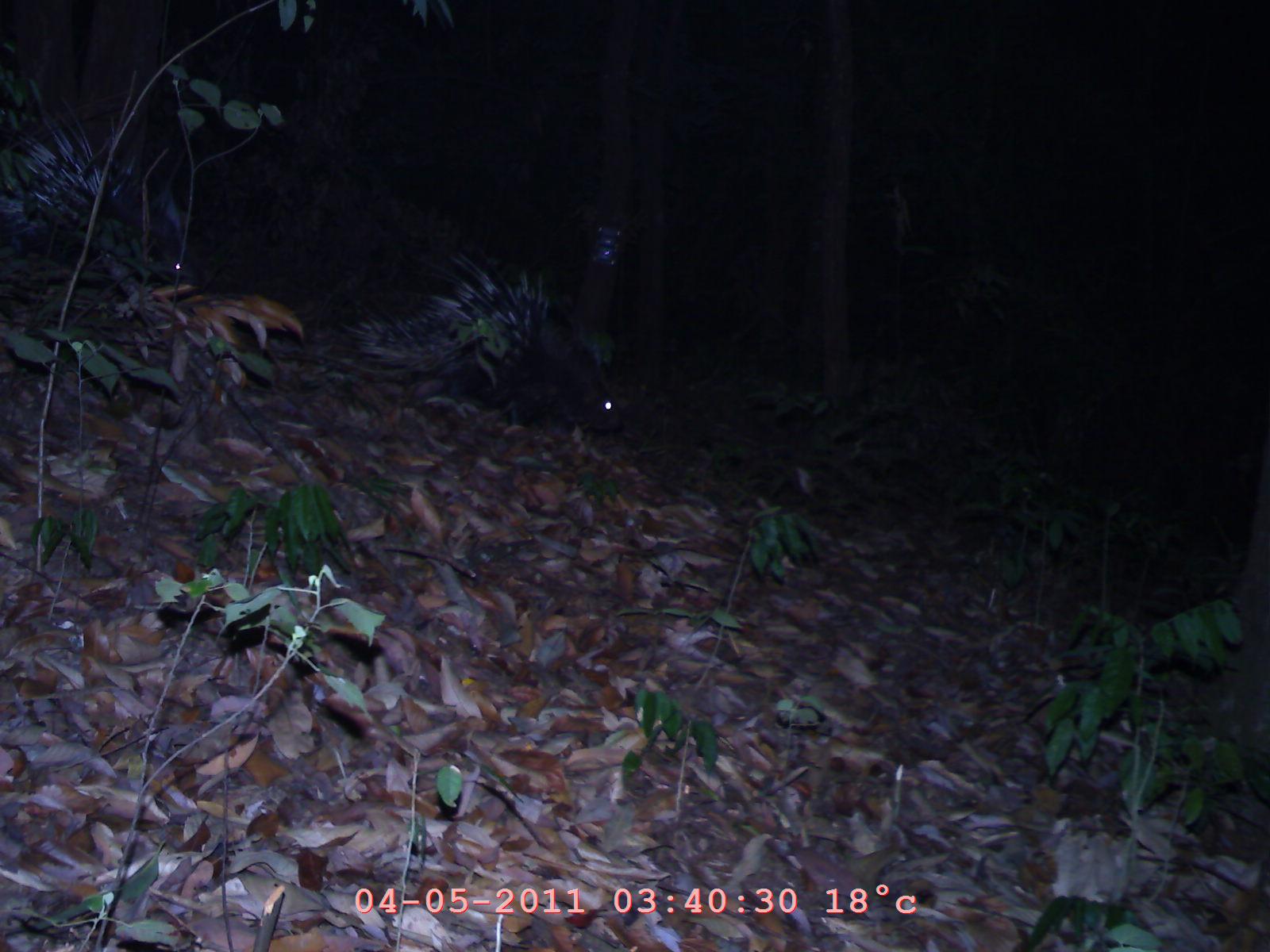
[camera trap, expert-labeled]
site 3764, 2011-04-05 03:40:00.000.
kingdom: Animalia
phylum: Chordata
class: Mammalia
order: Rodentia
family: Hystricidae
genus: Hystrix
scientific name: Hystrix brachyura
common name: east asian porcupine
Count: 2.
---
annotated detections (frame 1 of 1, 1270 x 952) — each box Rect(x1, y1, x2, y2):
hystrix brachyura: Rect(0, 106, 216, 318); Rect(330, 237, 567, 418)